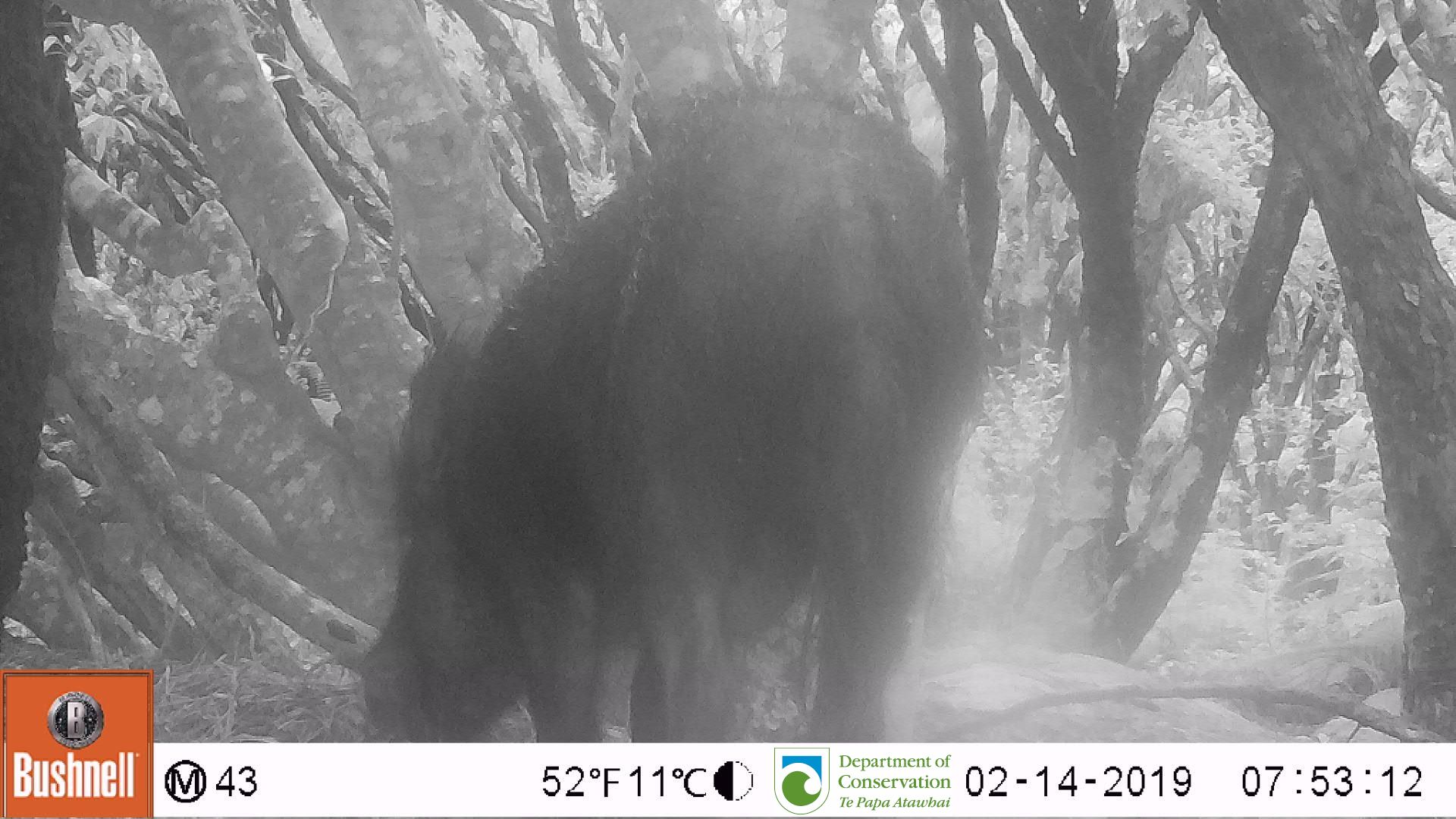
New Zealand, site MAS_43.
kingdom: Animalia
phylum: Chordata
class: Mammalia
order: Artiodactyla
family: Suidae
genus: Sus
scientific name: Sus scrofa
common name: pig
Pig (Sus scrofa).